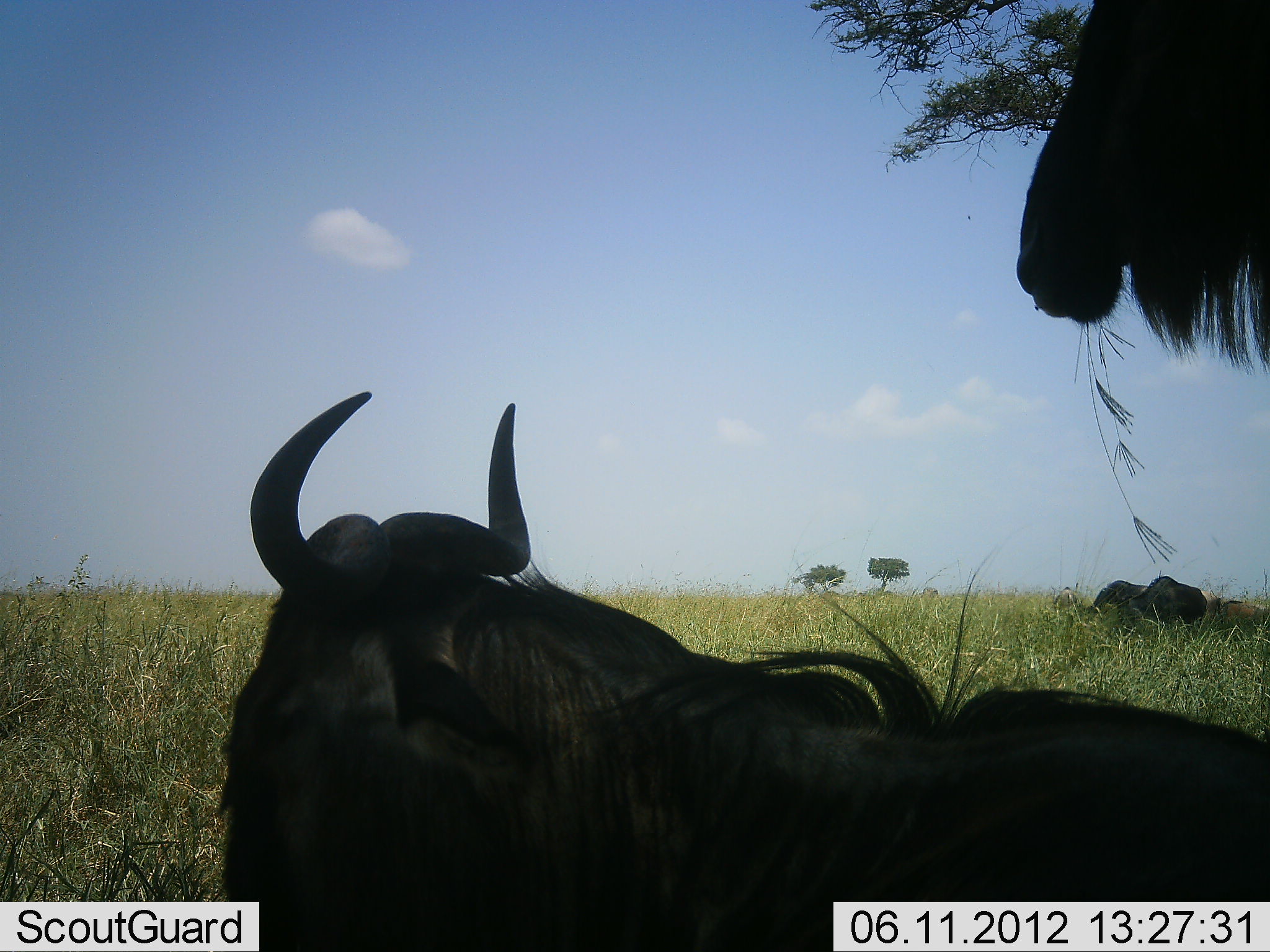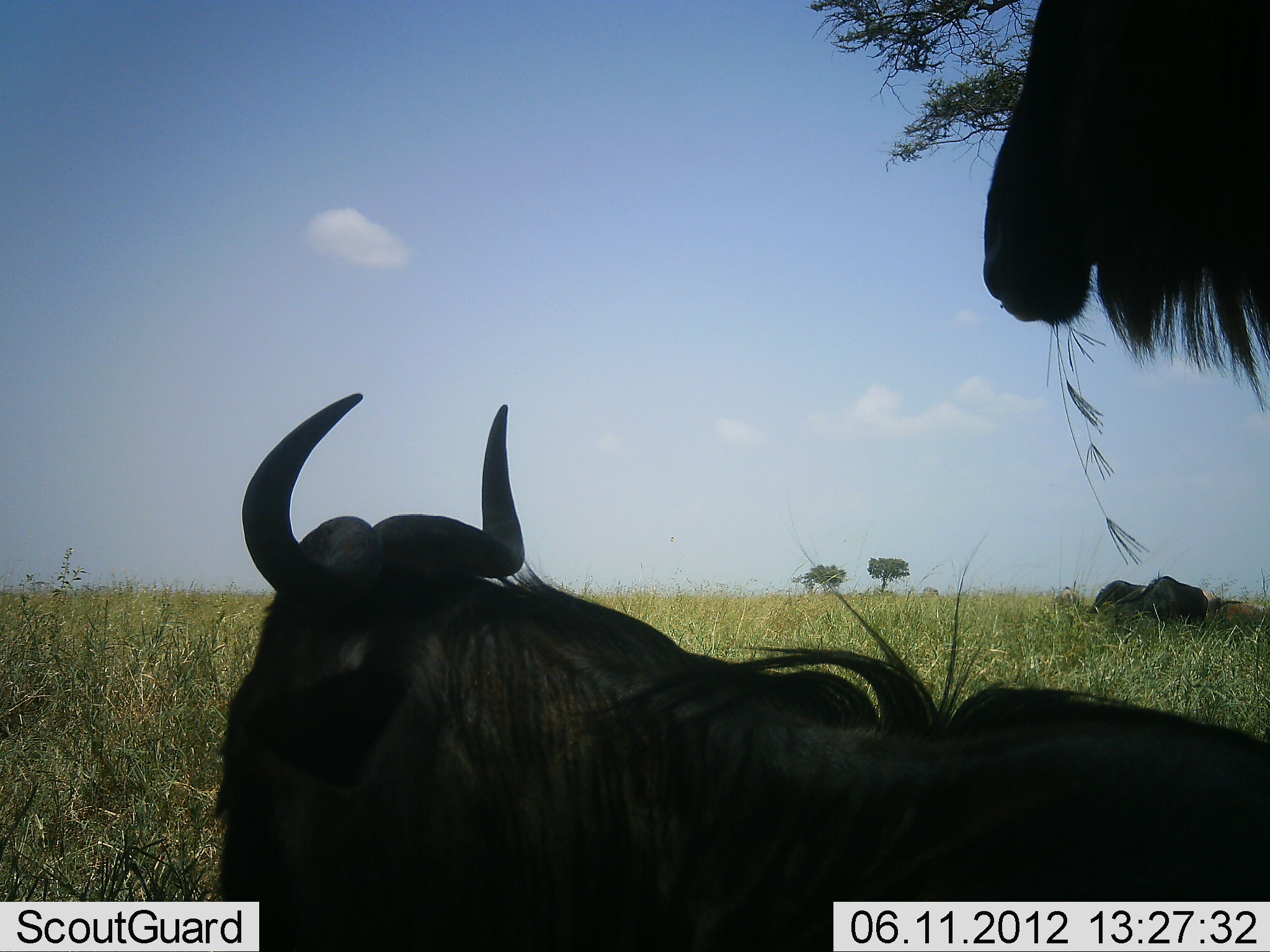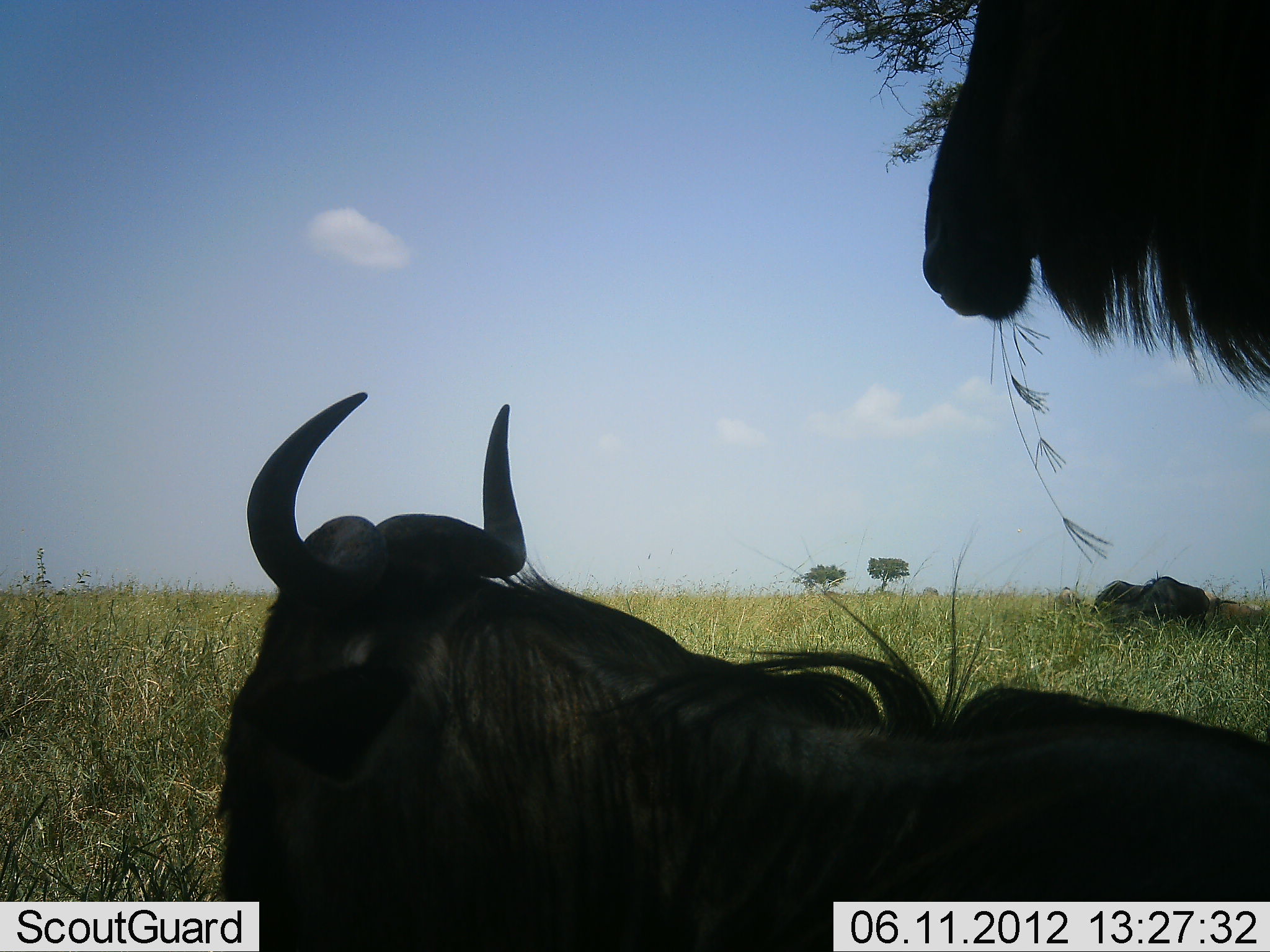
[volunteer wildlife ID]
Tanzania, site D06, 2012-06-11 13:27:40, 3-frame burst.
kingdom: Animalia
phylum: Chordata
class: Mammalia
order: Artiodactyla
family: Bovidae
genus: Connochaetes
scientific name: Connochaetes taurinus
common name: blue wildebeest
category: wildebeest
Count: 3.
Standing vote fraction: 70%.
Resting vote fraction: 90%.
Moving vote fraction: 10%.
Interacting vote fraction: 0%.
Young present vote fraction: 10%.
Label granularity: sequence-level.